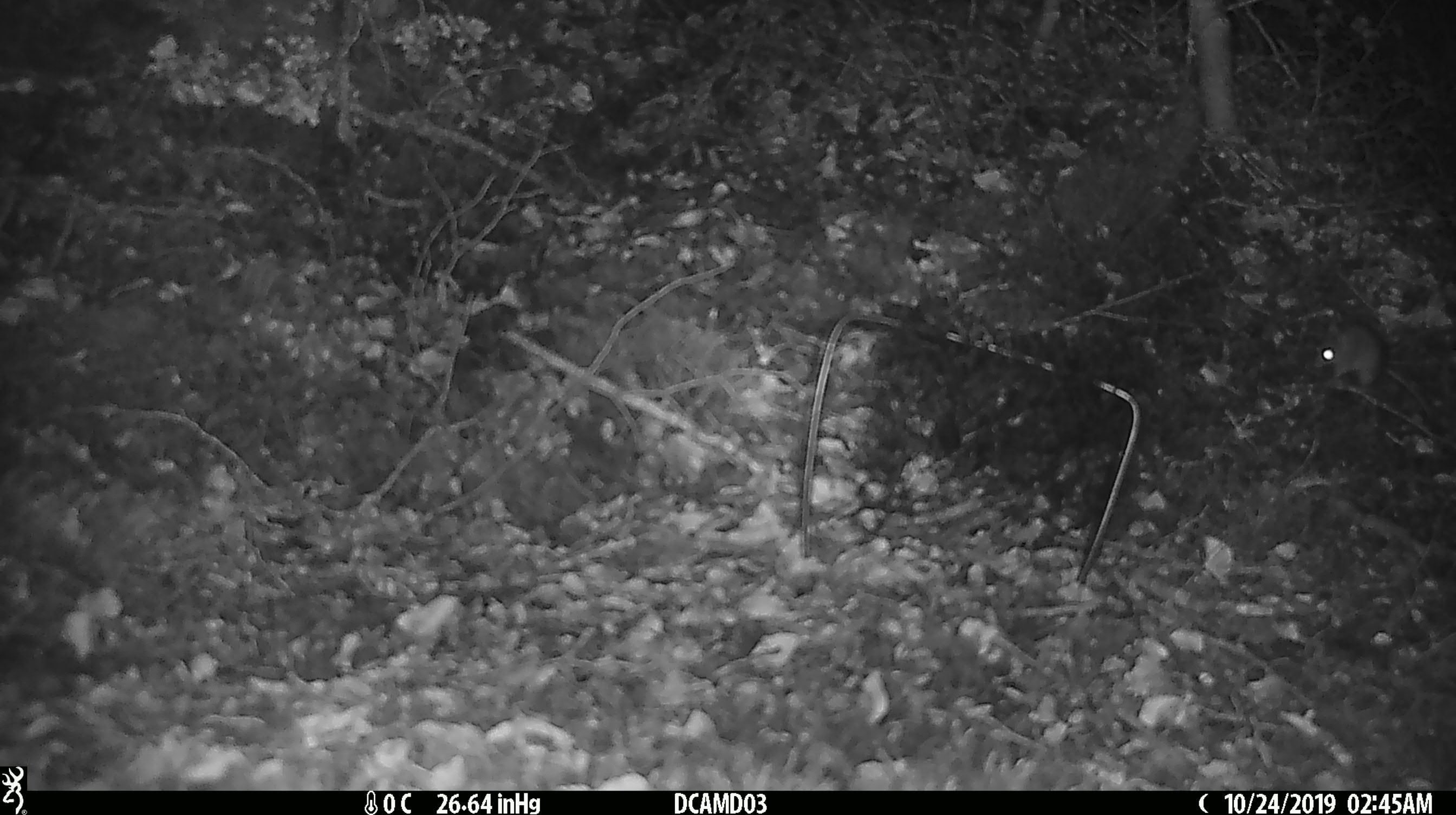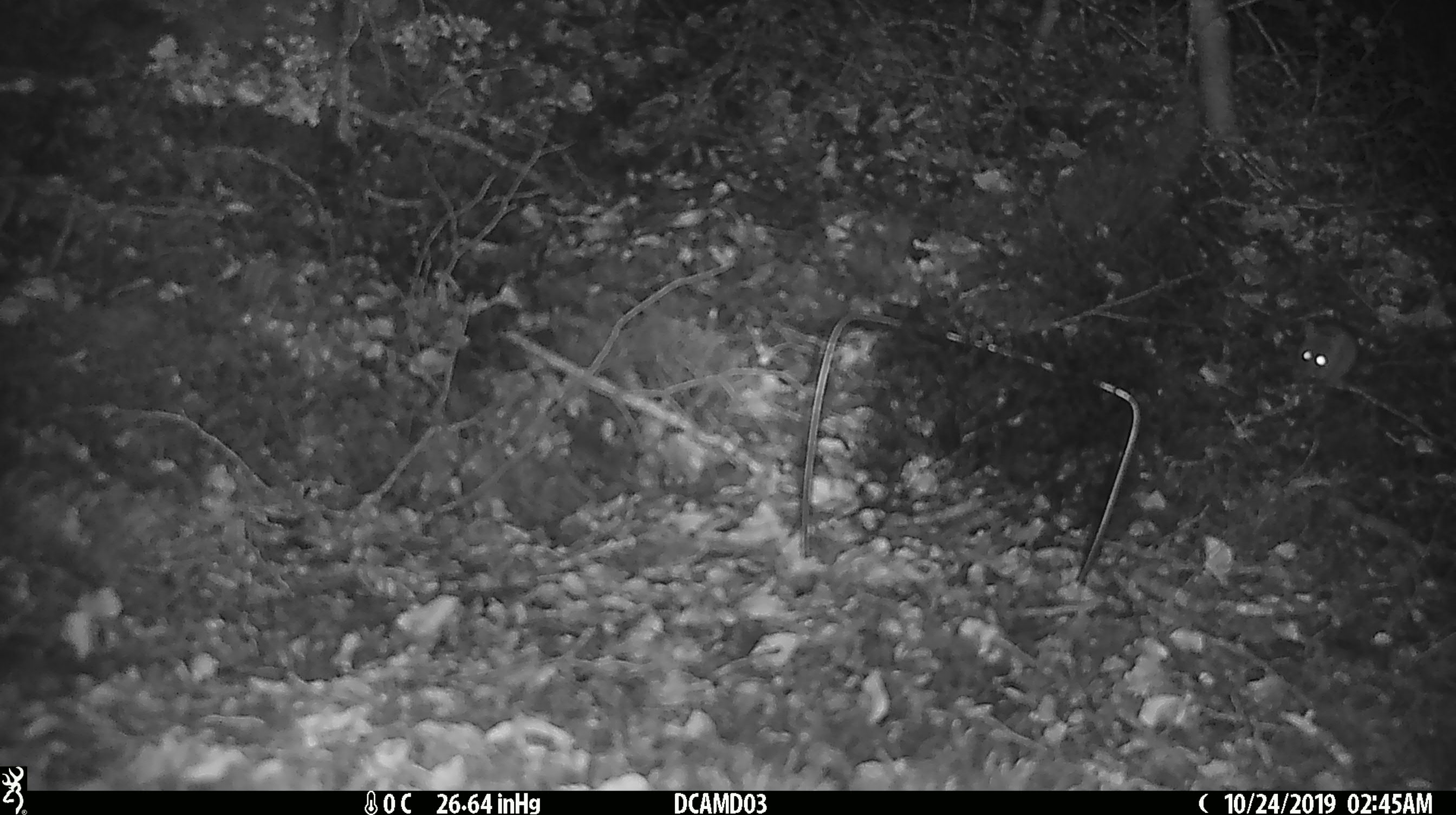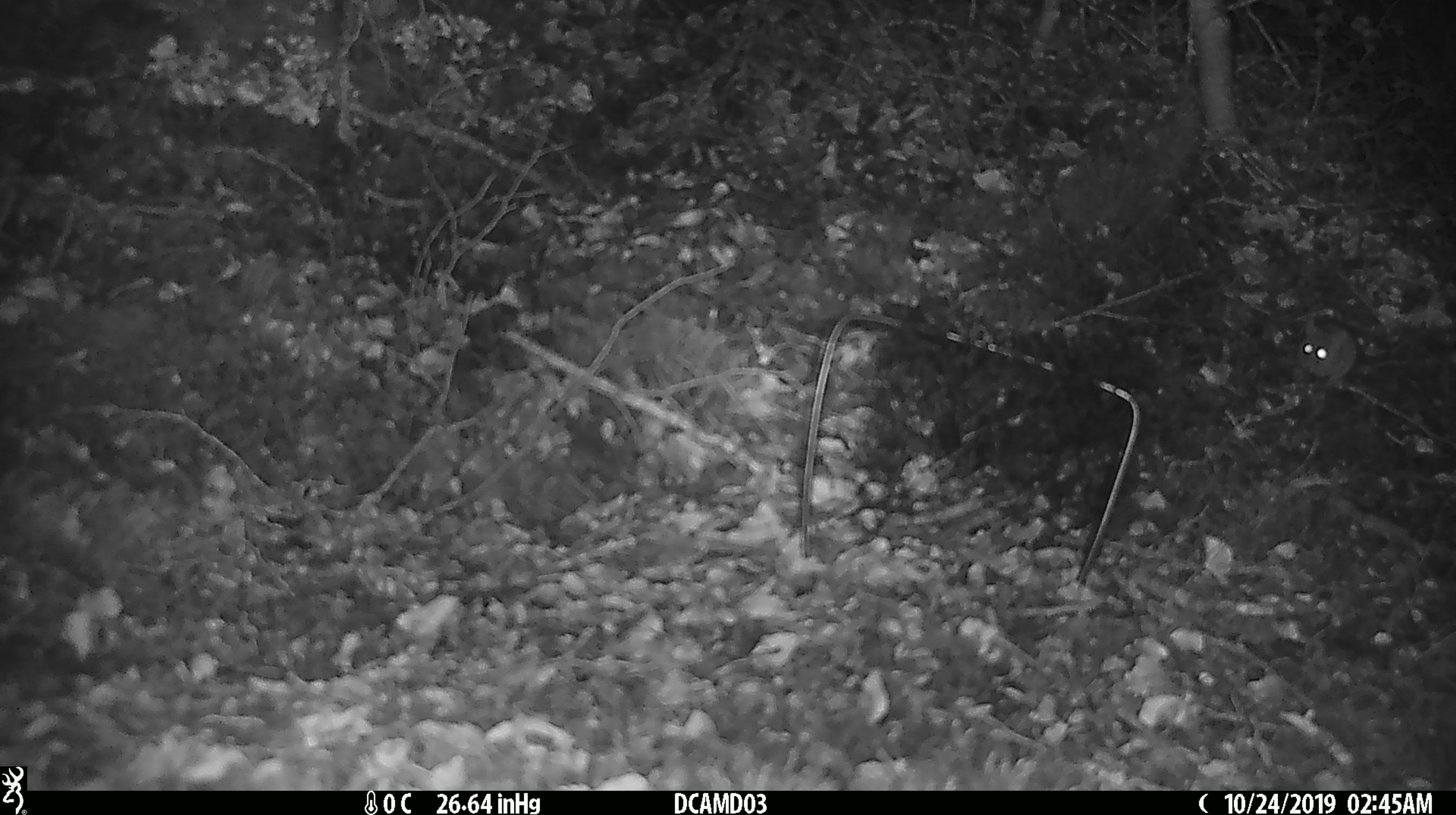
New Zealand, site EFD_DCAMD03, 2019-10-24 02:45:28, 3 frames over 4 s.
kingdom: Animalia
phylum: Chordata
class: Mammalia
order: Rodentia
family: Muridae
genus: Mus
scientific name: Mus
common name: mouse